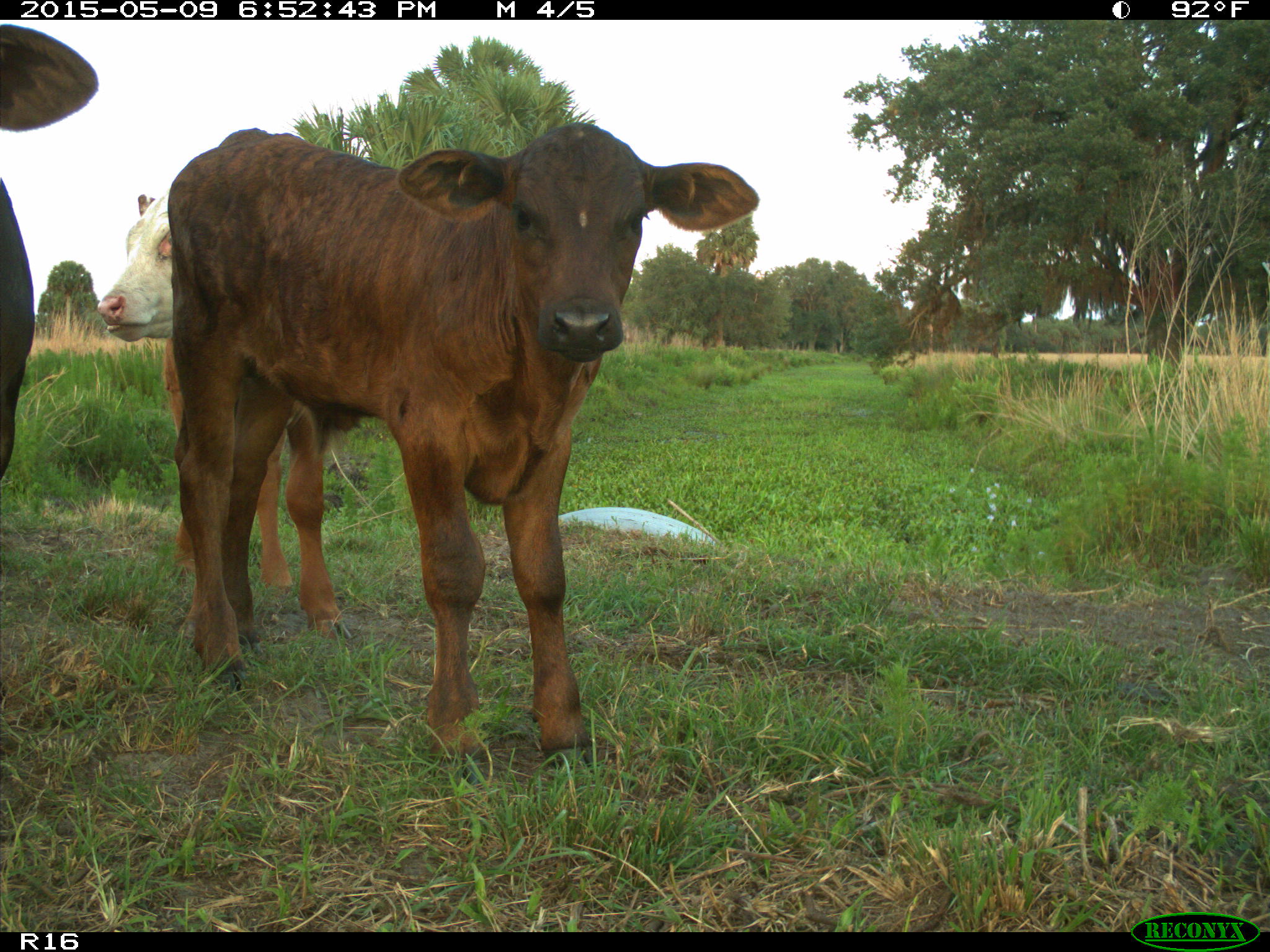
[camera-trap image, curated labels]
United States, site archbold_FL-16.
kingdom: Animalia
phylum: Chordata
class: Mammalia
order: Artiodactyla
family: Bovidae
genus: Bos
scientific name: Bos taurus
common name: domestic cow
Bos taurus (domestic cow).